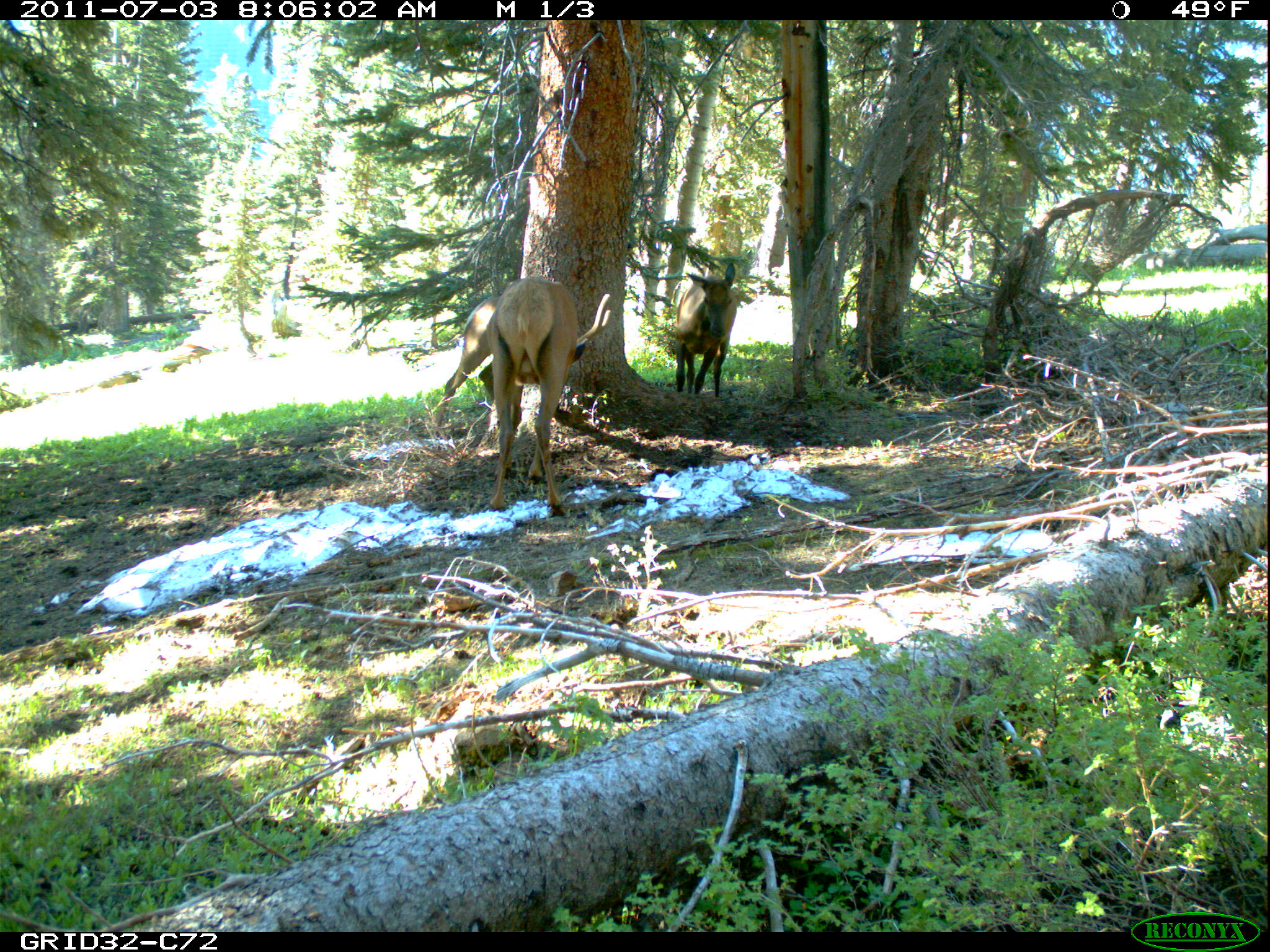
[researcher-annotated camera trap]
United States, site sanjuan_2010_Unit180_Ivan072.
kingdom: Animalia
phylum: Chordata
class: Mammalia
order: Artiodactyla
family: Cervidae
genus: Cervus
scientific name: Cervus elaphus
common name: red deer